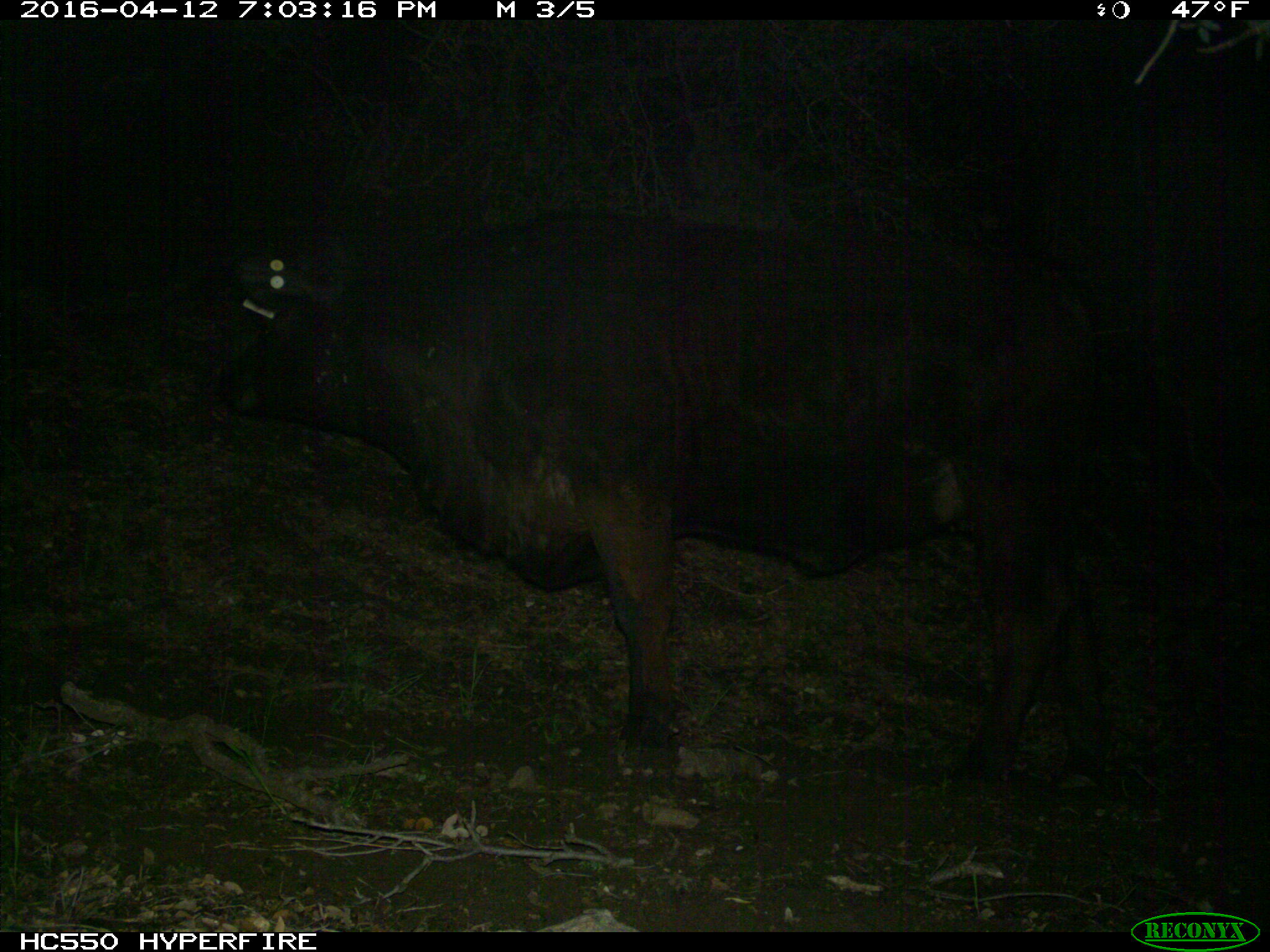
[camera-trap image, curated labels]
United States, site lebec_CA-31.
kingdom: Animalia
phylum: Chordata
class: Mammalia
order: Artiodactyla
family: Bovidae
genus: Bos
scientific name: Bos taurus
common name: domestic cow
Bos taurus (domestic cow).